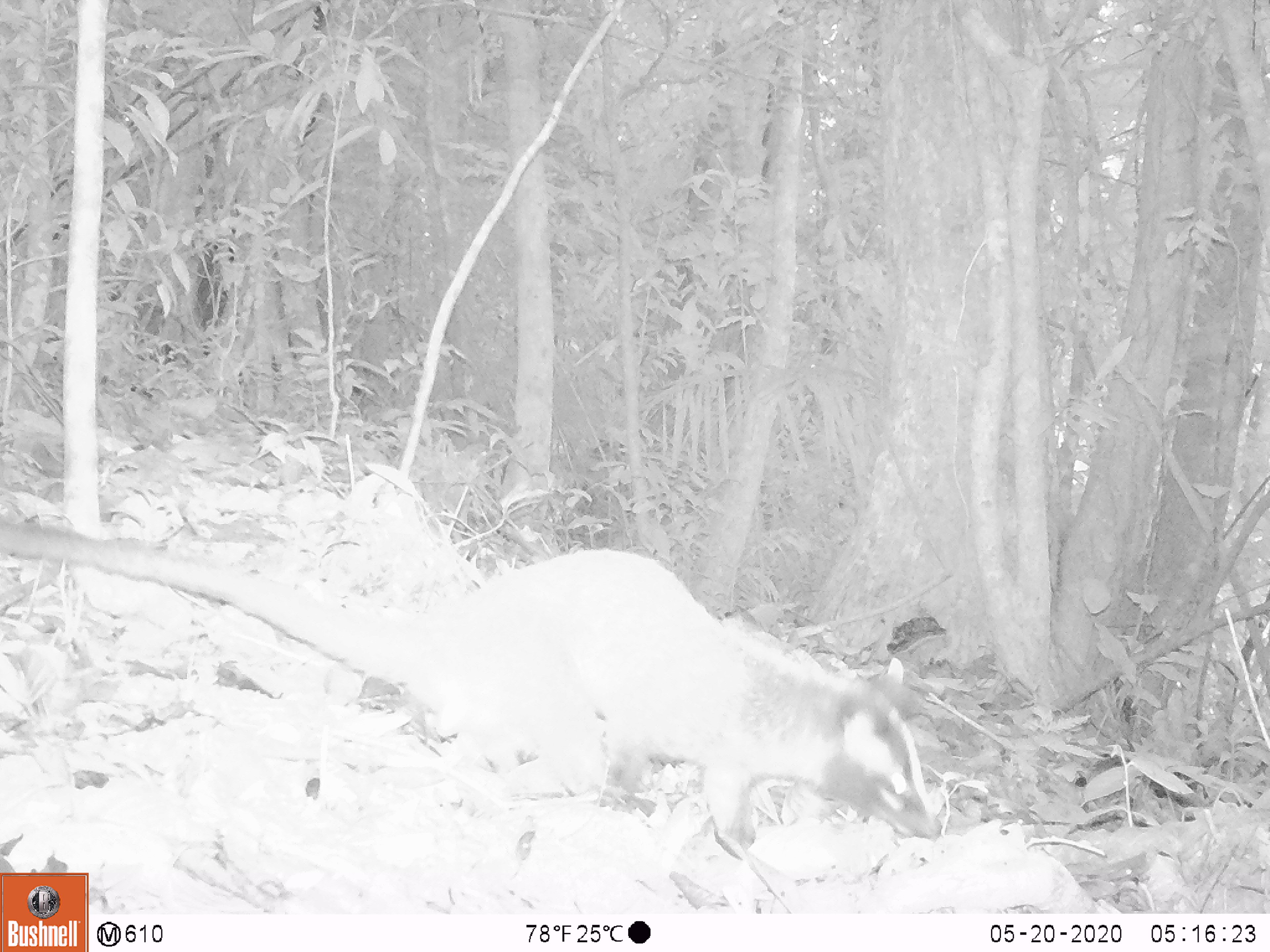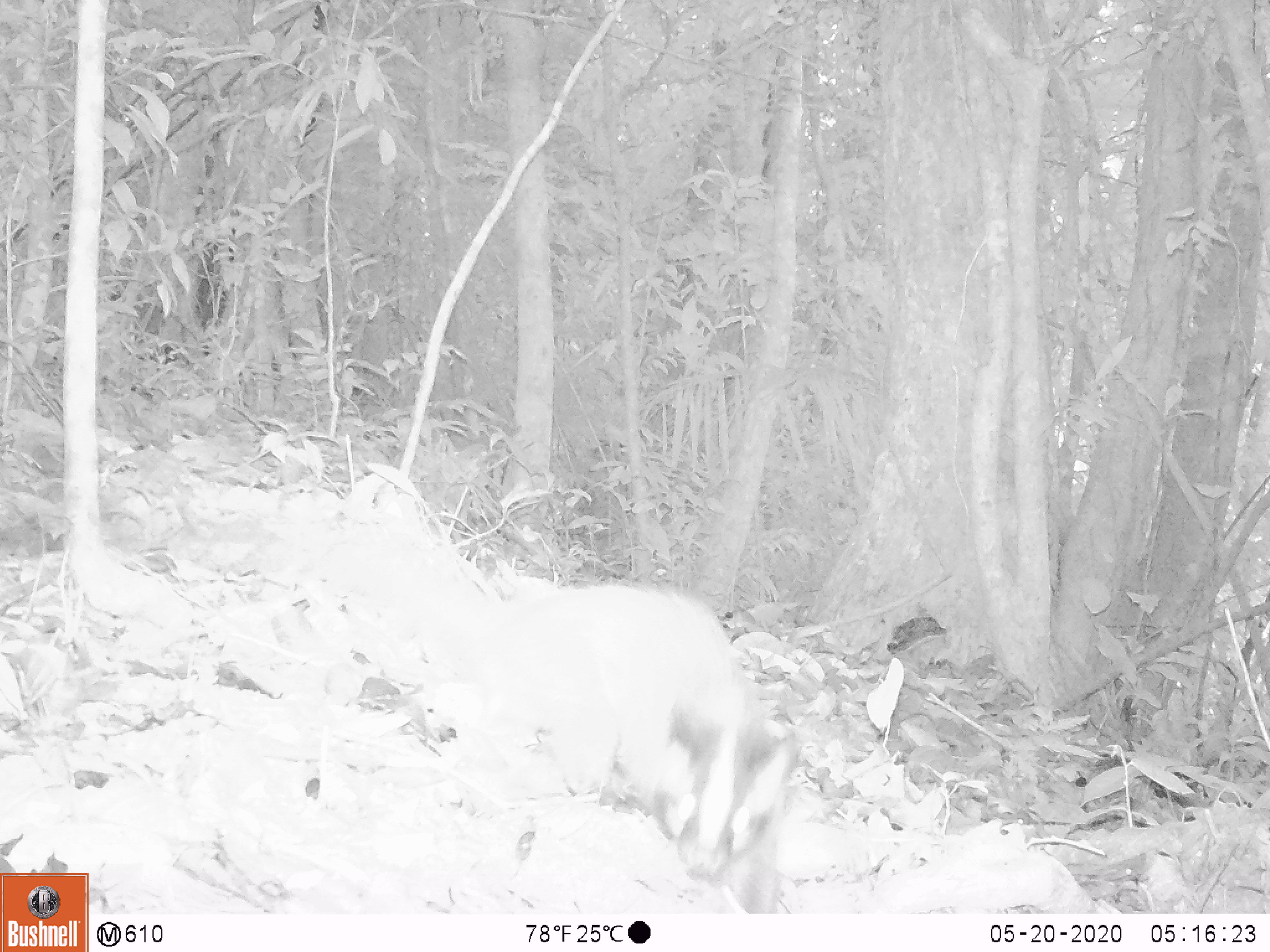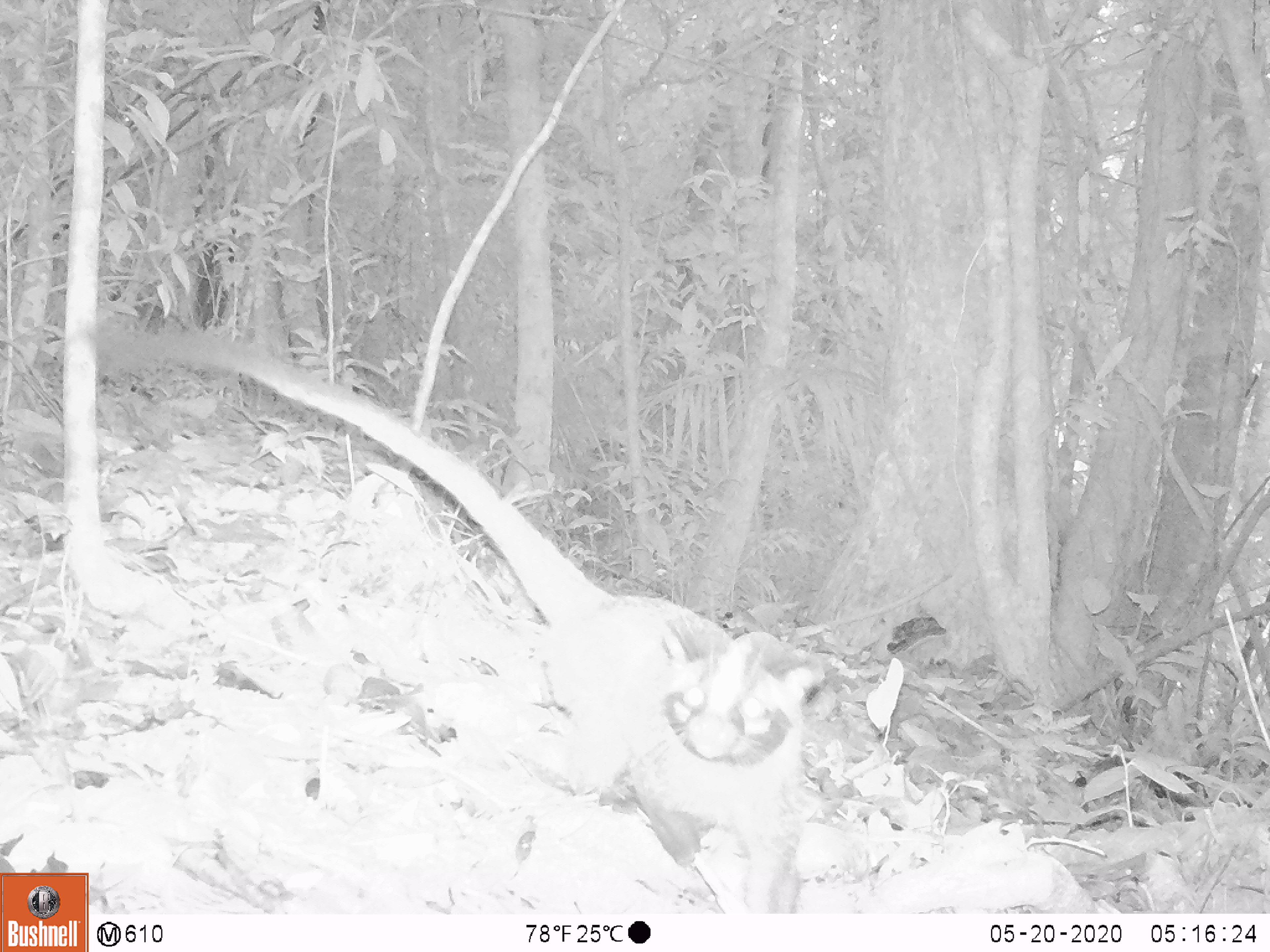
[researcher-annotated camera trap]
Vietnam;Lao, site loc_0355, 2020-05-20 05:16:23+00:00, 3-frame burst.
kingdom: Animalia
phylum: Chordata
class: Mammalia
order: Carnivora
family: Viverridae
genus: Paguma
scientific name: Paguma larvata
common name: masked palm civet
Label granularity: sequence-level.